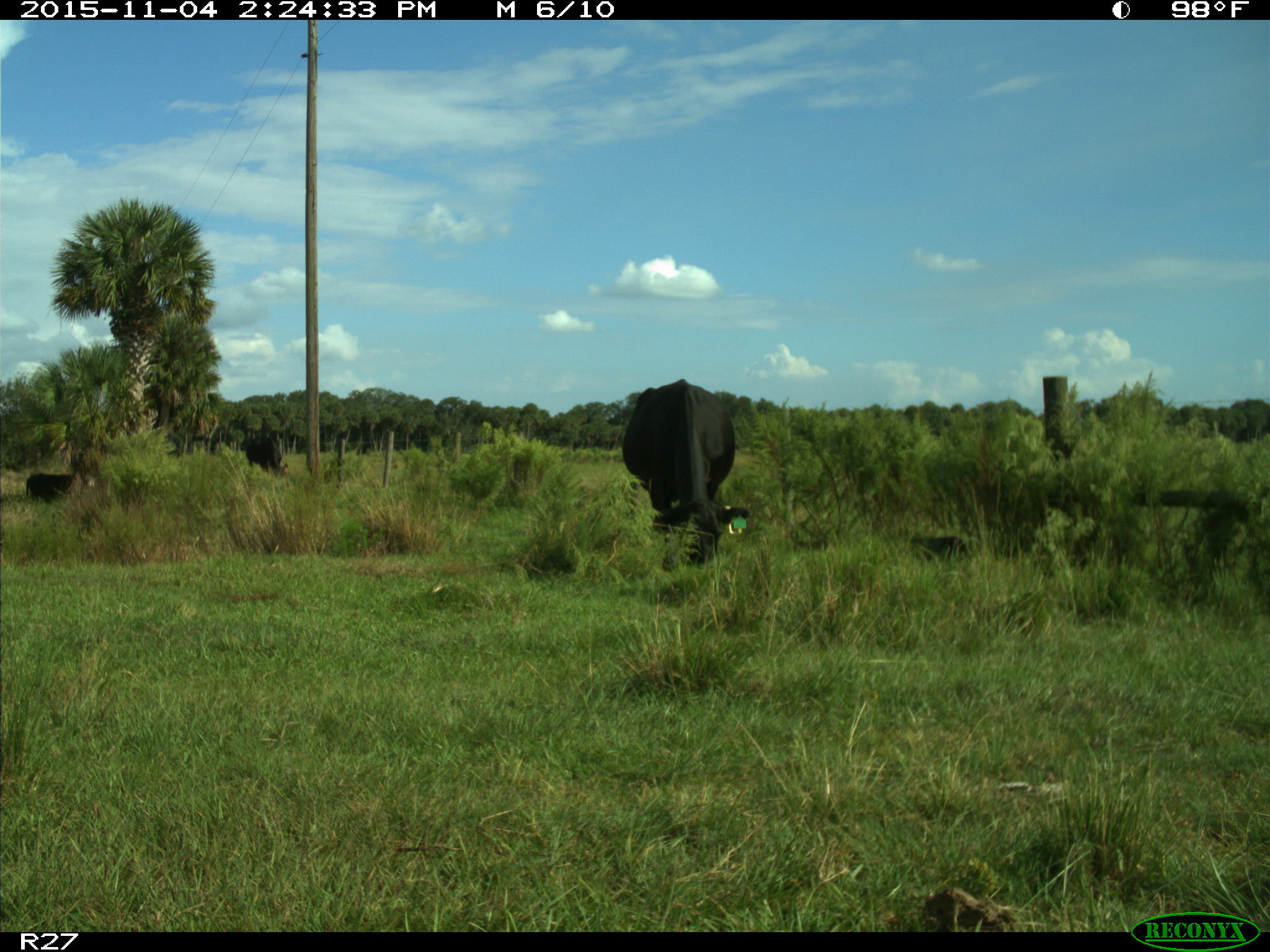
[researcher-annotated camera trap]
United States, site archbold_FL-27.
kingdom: Animalia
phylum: Chordata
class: Mammalia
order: Artiodactyla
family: Bovidae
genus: Bos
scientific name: Bos taurus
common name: domestic cow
Bos taurus (domestic cow).